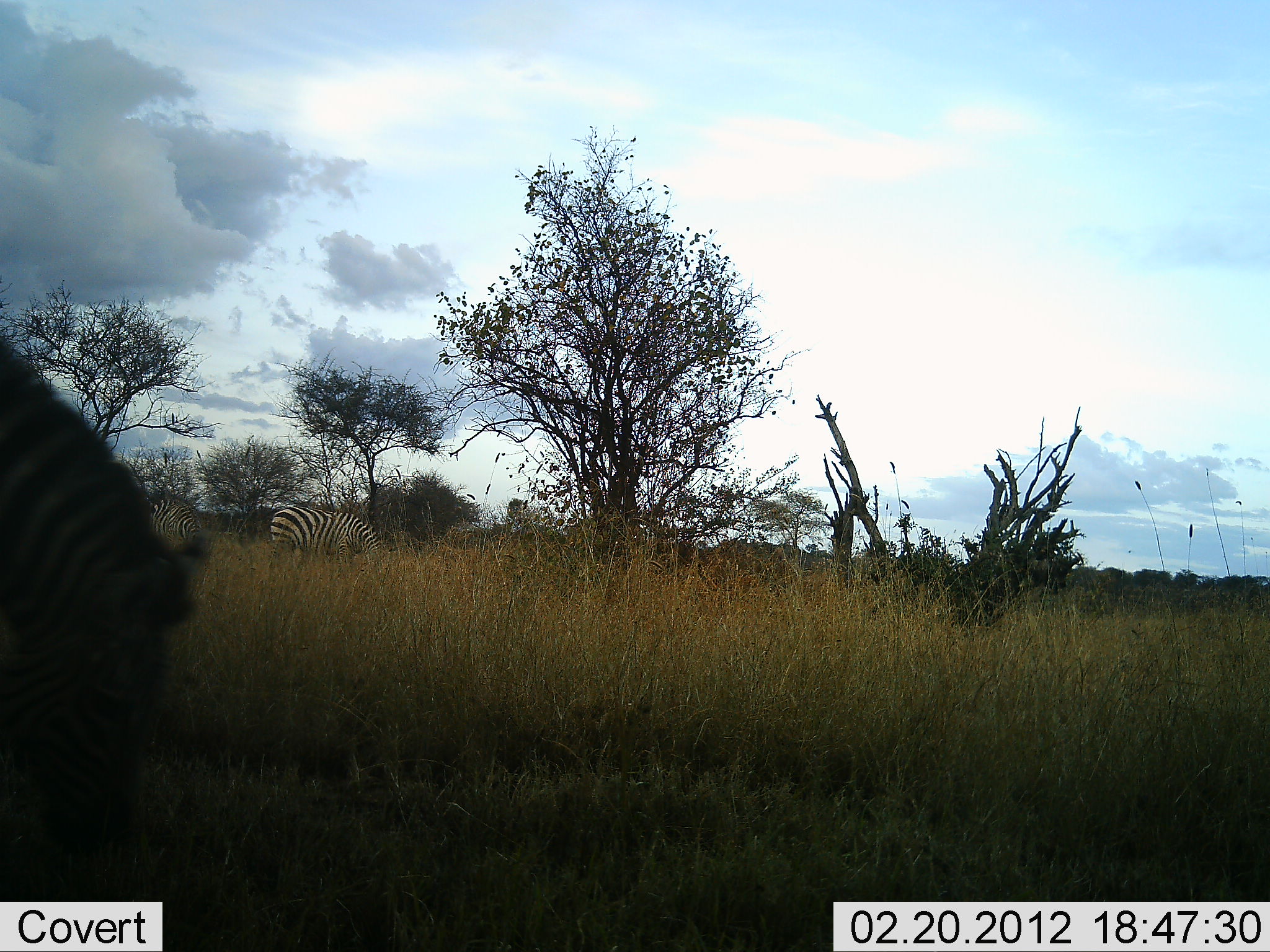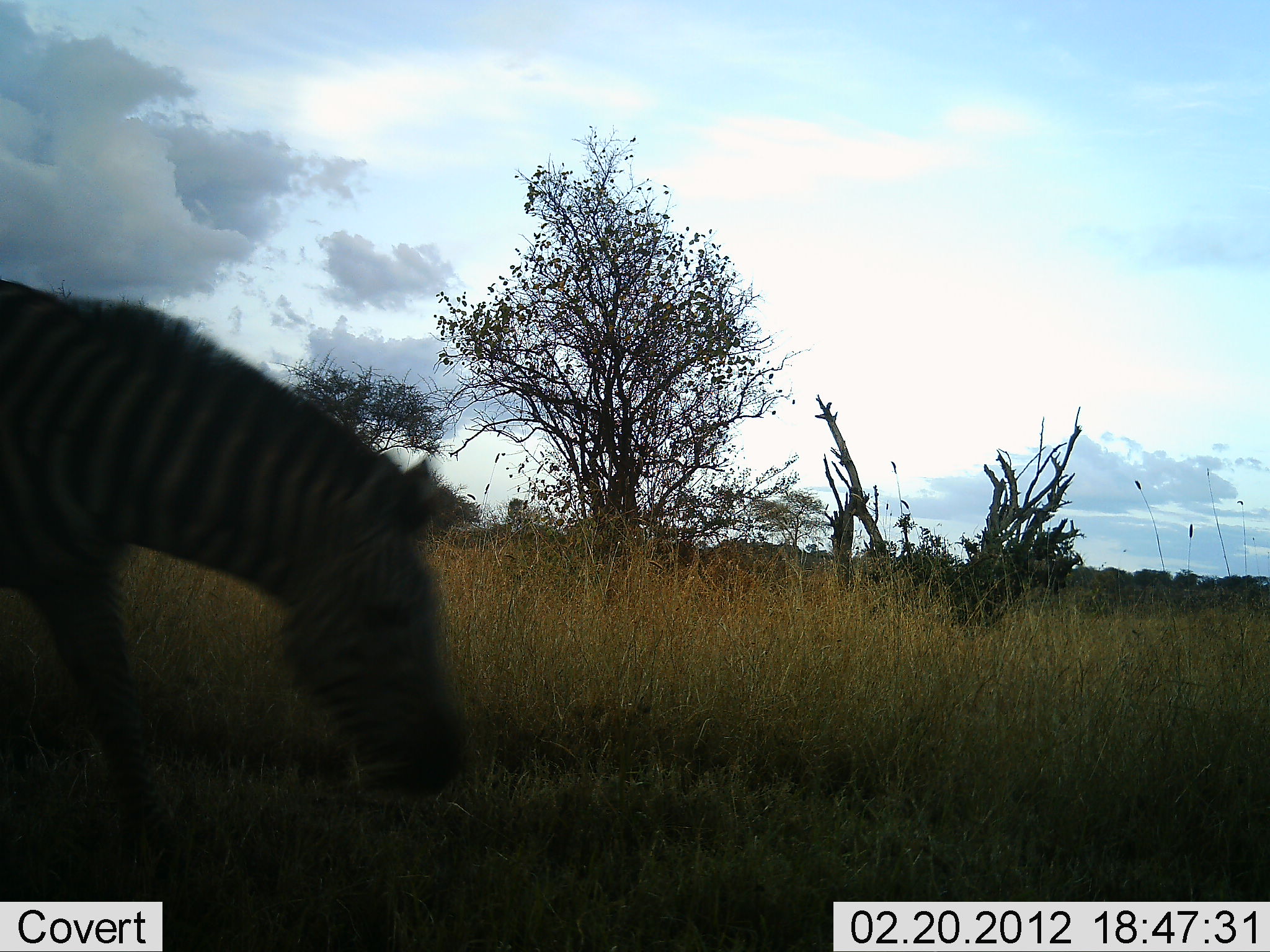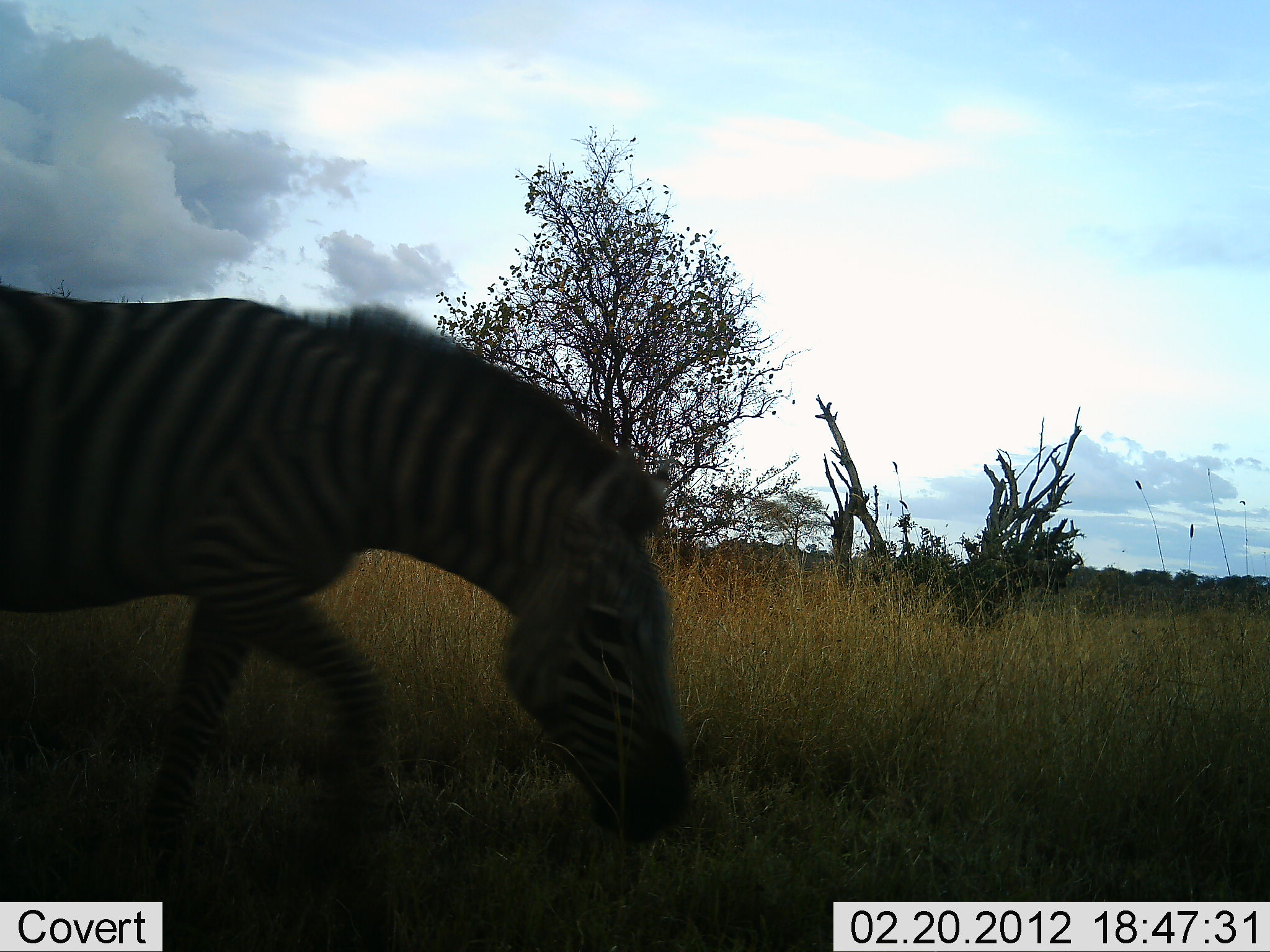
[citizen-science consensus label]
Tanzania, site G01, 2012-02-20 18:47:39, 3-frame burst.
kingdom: Animalia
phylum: Chordata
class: Mammalia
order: Perissodactyla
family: Equidae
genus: Equus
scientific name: Equus quagga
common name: plains zebra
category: zebra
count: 2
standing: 40%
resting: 0%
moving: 87%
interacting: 0%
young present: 0%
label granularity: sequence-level